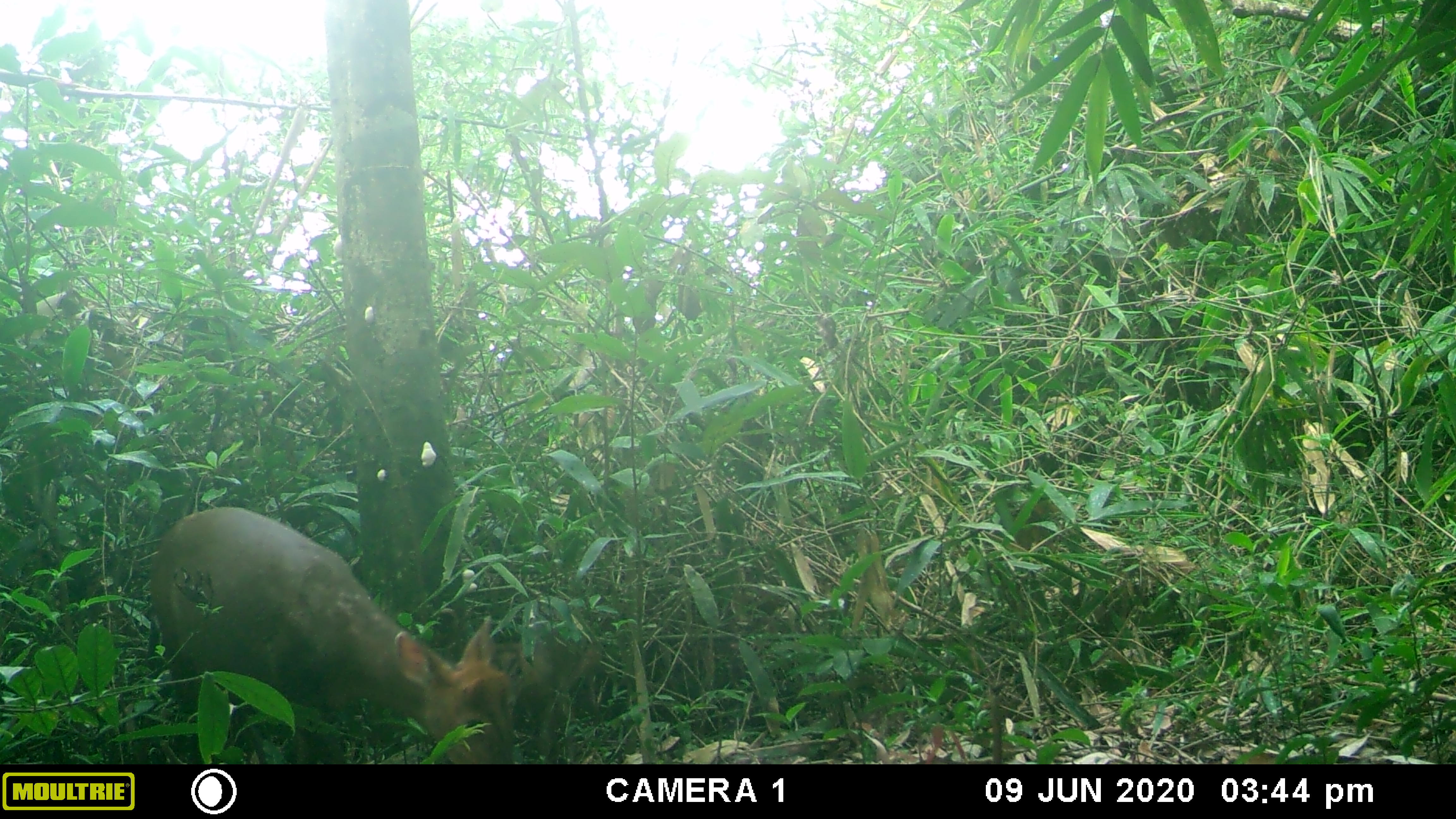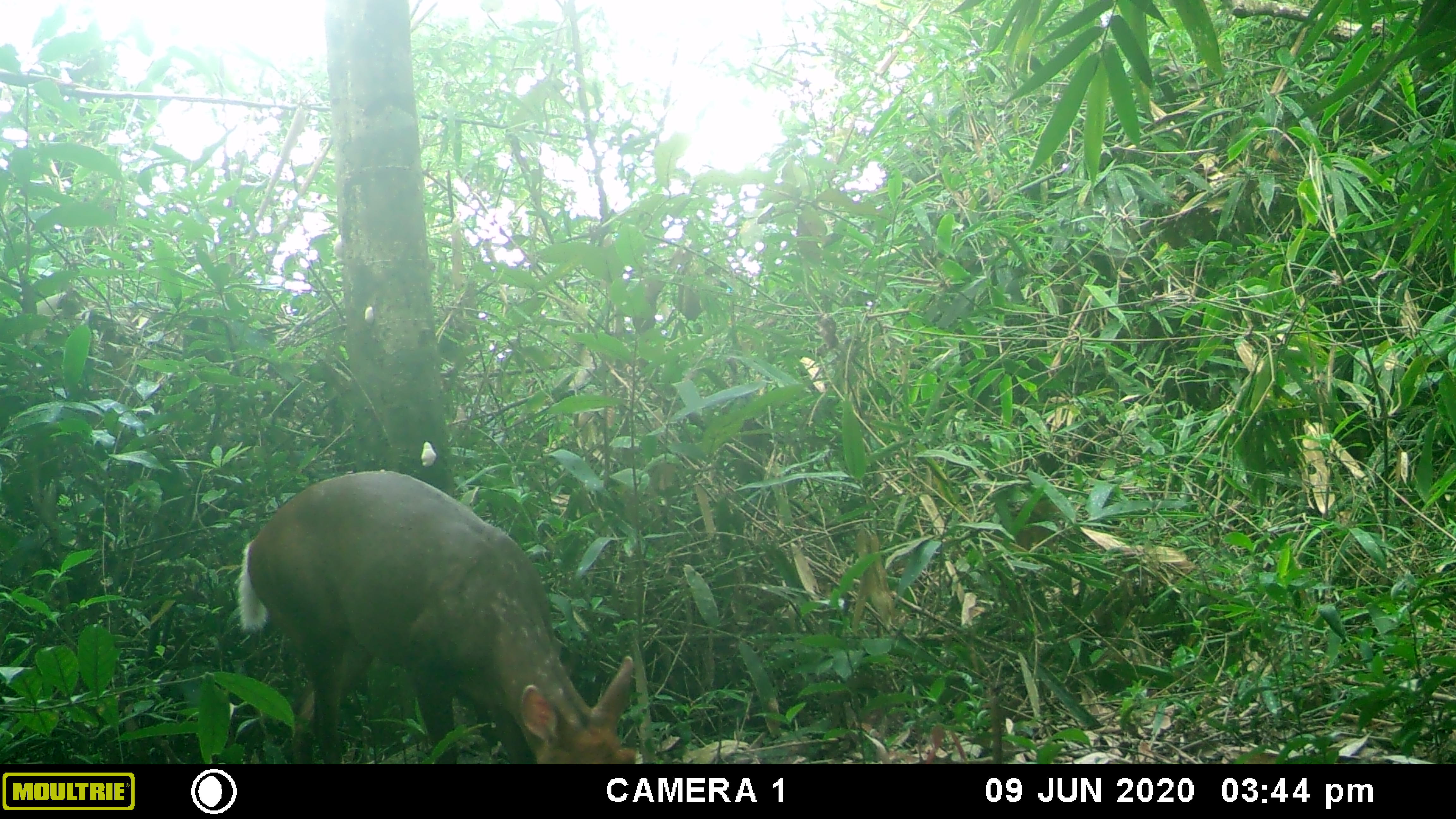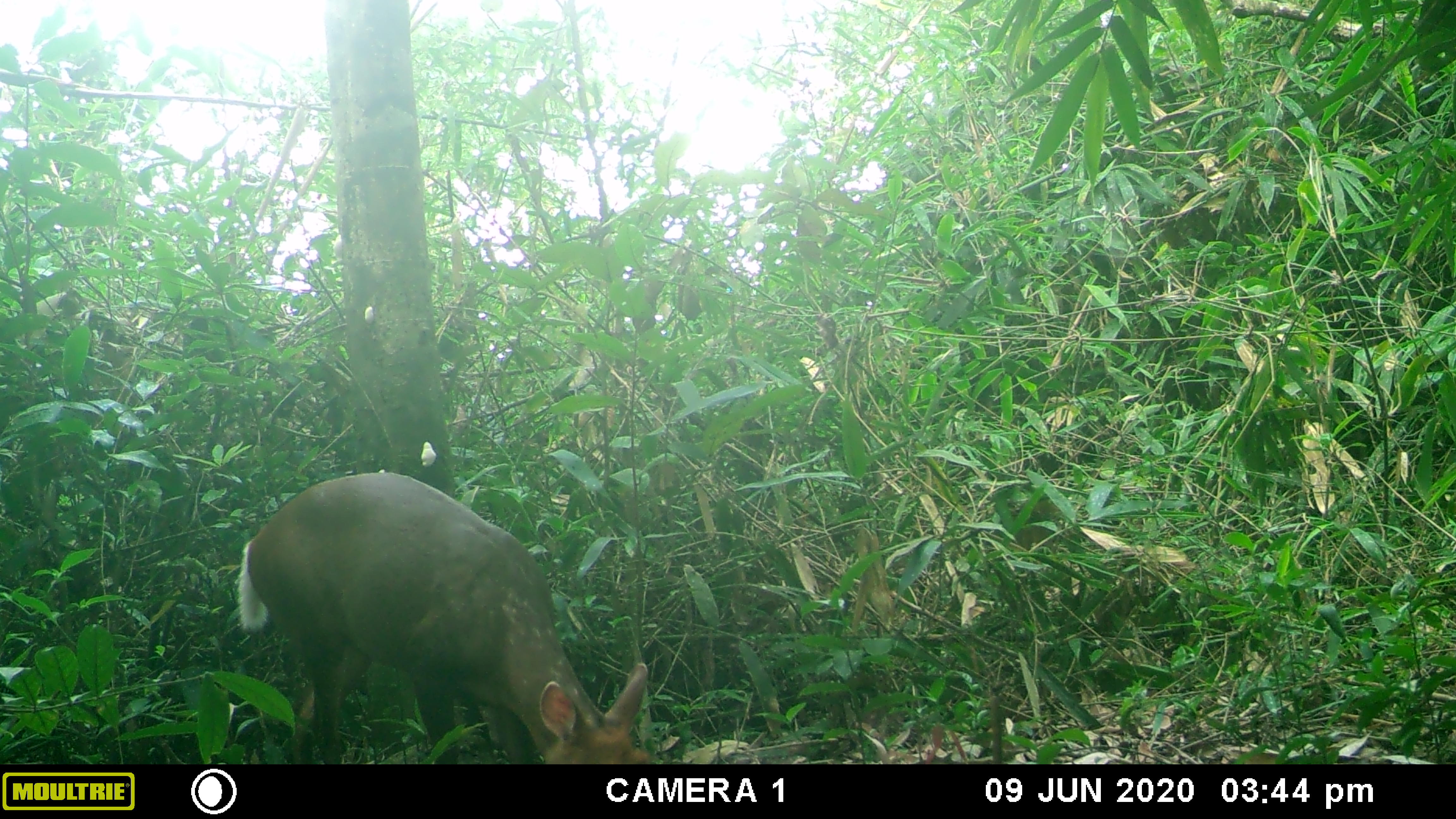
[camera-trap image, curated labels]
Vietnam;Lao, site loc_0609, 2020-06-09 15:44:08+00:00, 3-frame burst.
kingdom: Animalia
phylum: Chordata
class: Mammalia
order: Artiodactyla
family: Cervidae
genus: Muntiacus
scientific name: Muntiacus rooseveltorum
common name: roosevelt's muntjac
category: roosevelts muntjac group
Roosevelts muntjac group (roosevelt's muntjac) (Muntiacus rooseveltorum). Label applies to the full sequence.